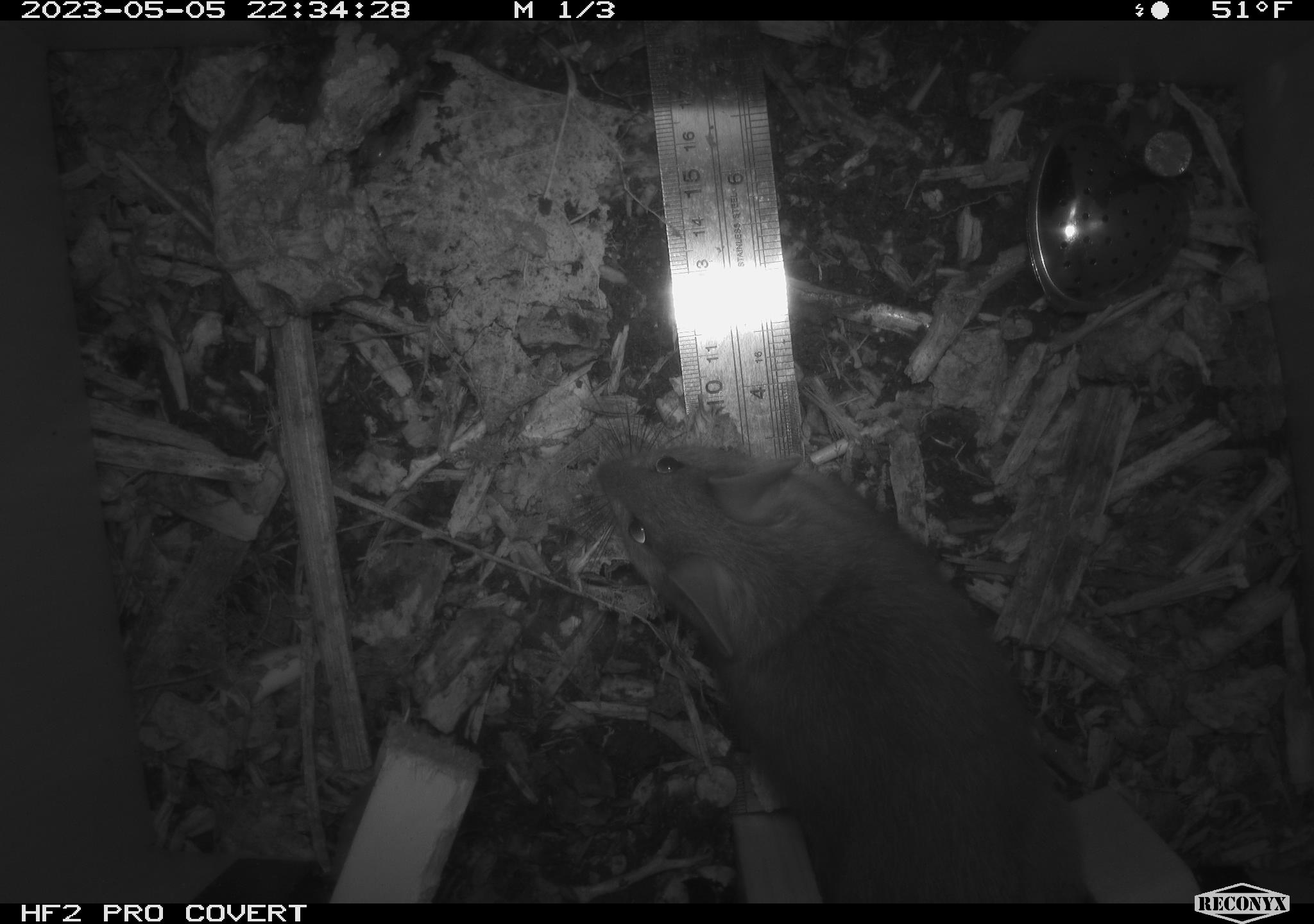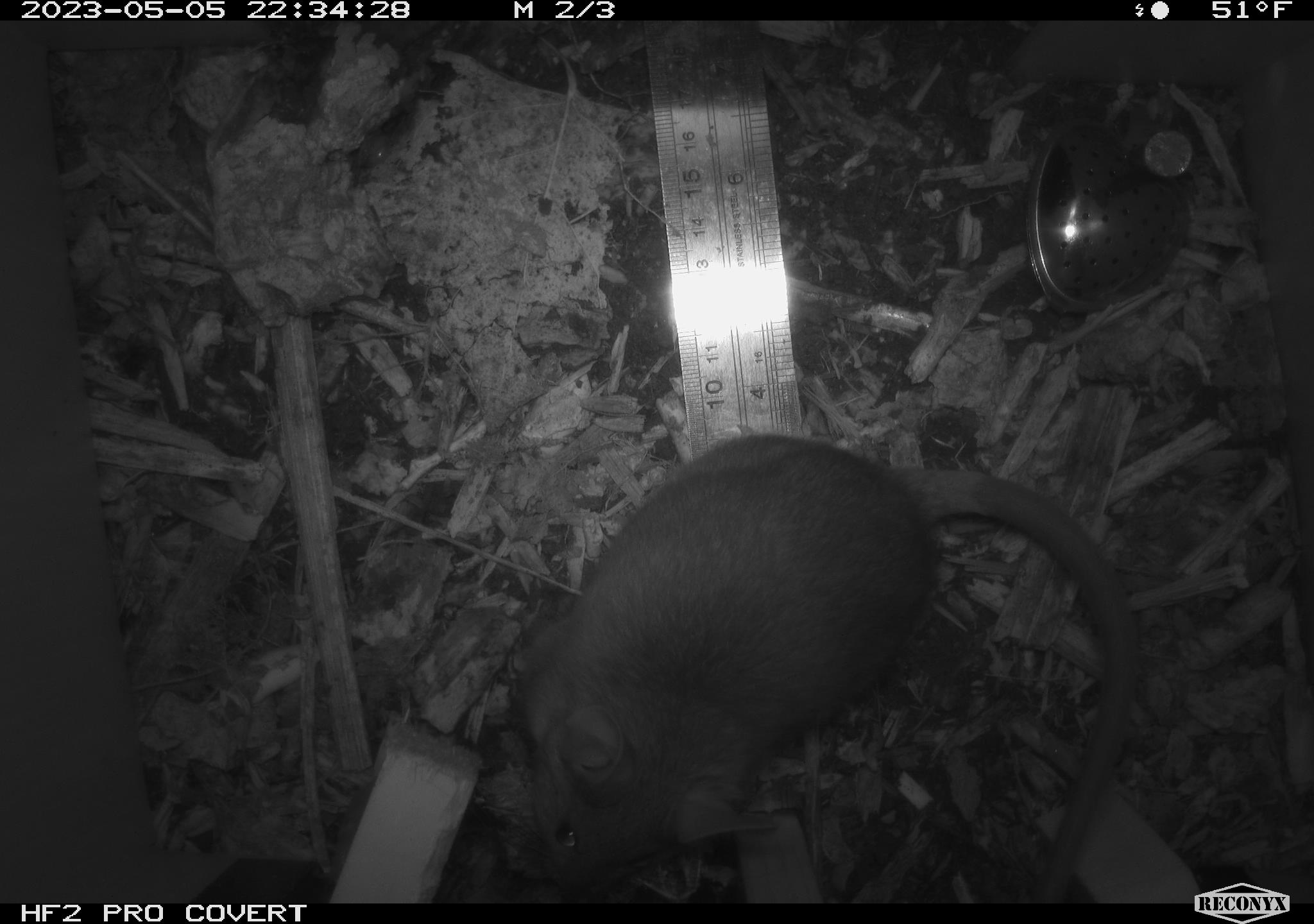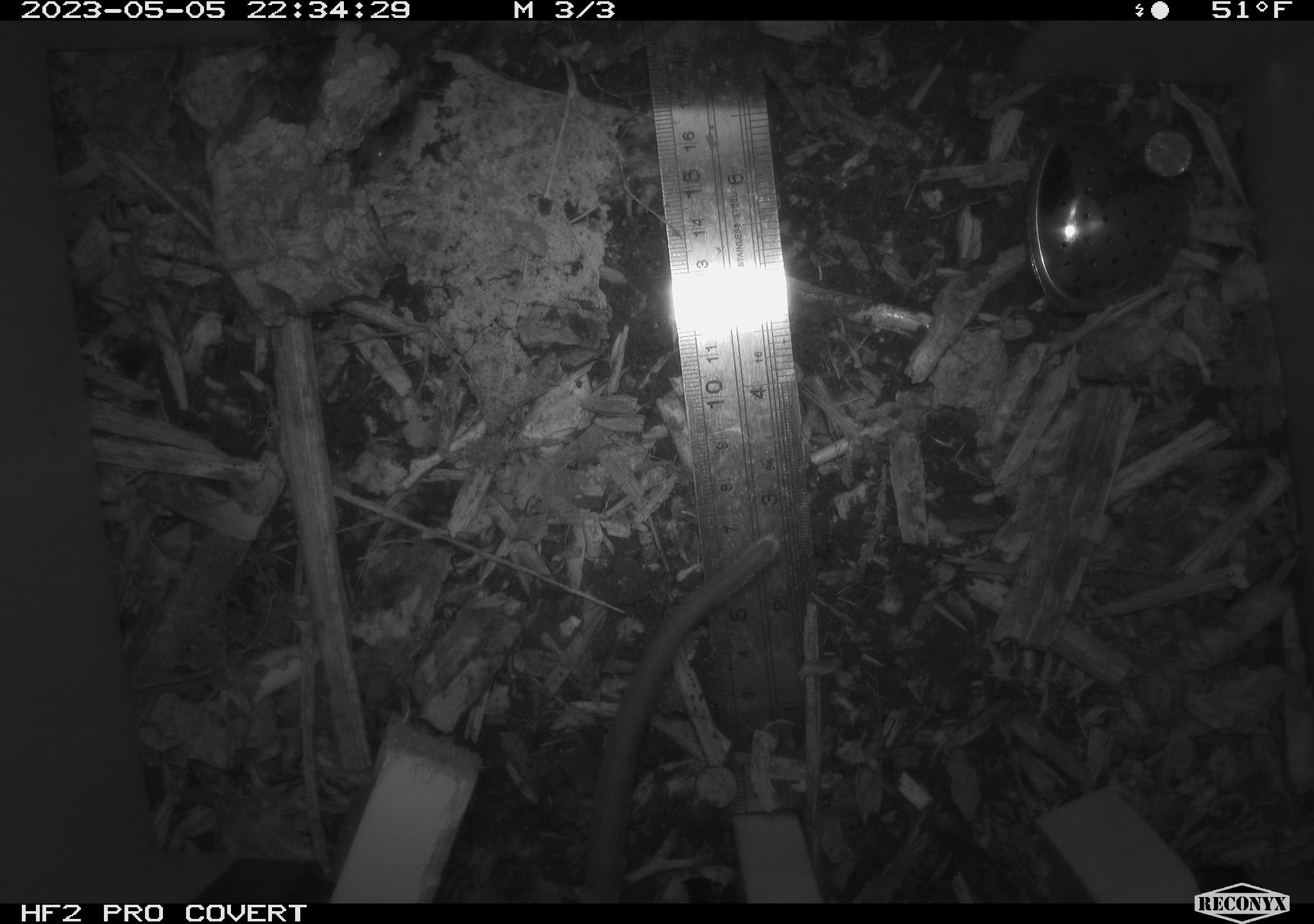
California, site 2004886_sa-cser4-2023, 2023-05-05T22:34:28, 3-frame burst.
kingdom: Animalia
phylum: Chordata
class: Mammalia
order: Rodentia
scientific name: Rodentia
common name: mouse species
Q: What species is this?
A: Mouse species (Rodentia).